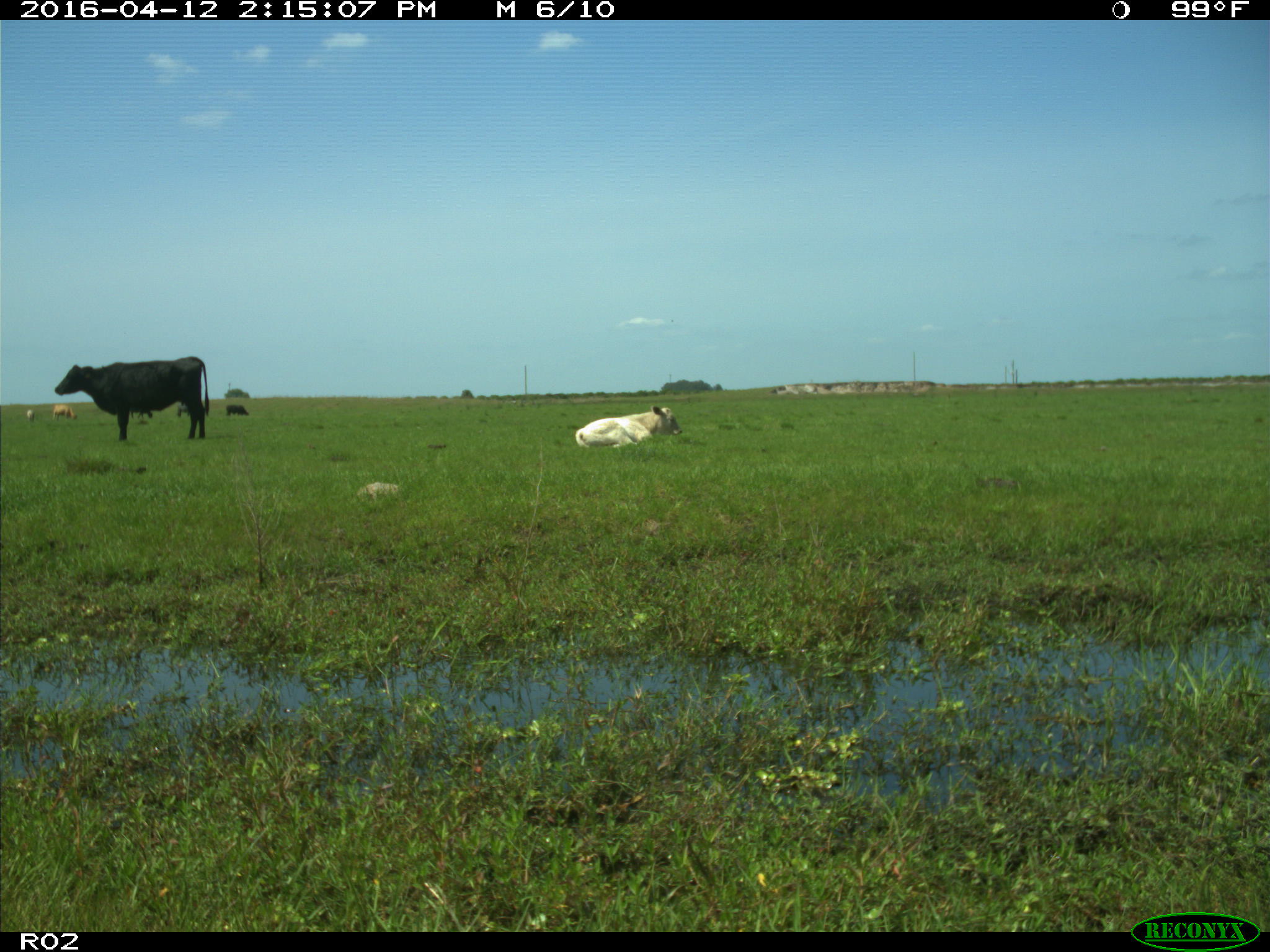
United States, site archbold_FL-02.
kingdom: Animalia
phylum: Chordata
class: Mammalia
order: Artiodactyla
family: Bovidae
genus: Bos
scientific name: Bos taurus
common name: domestic cow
Bos taurus (domestic cow).